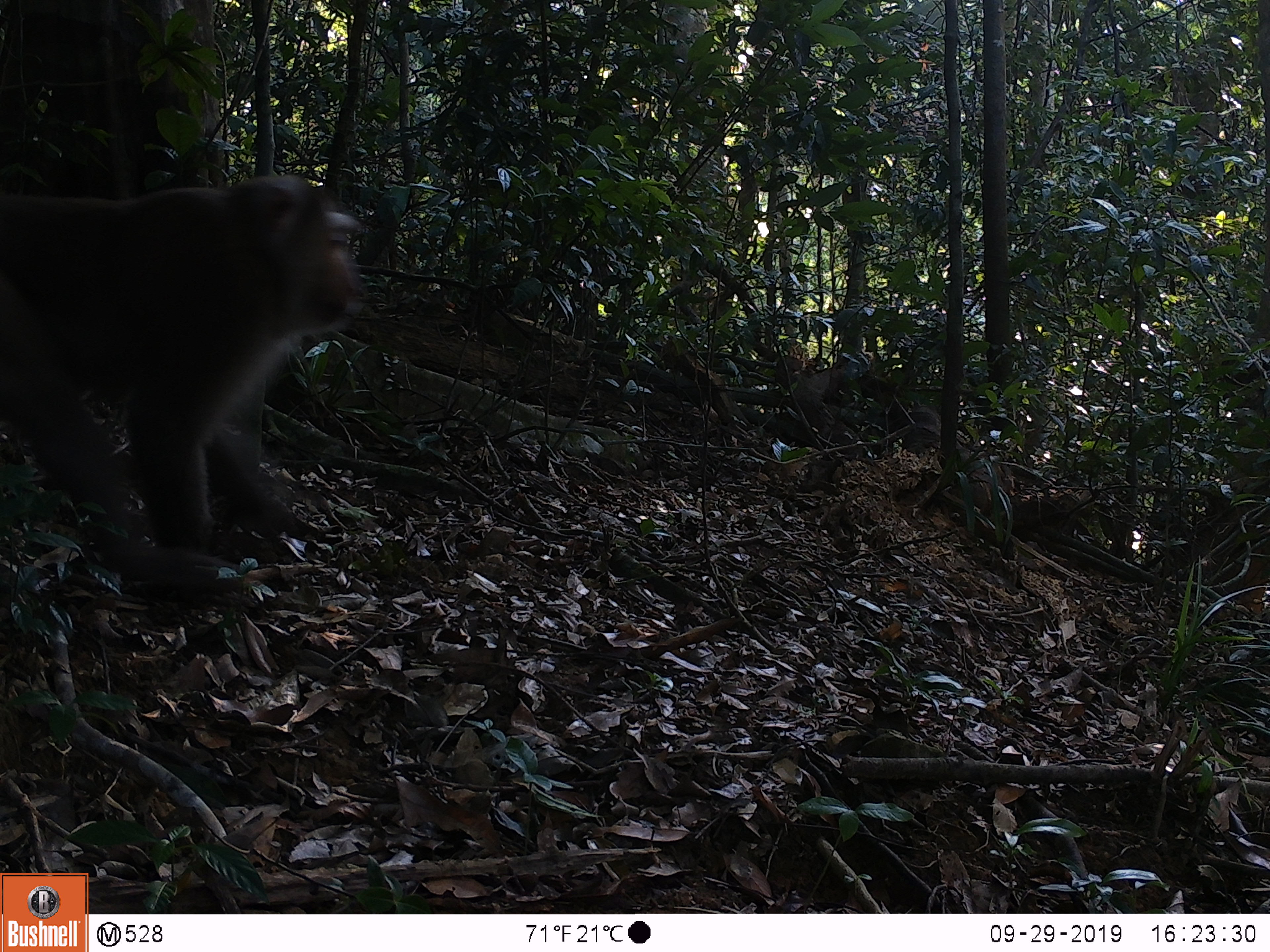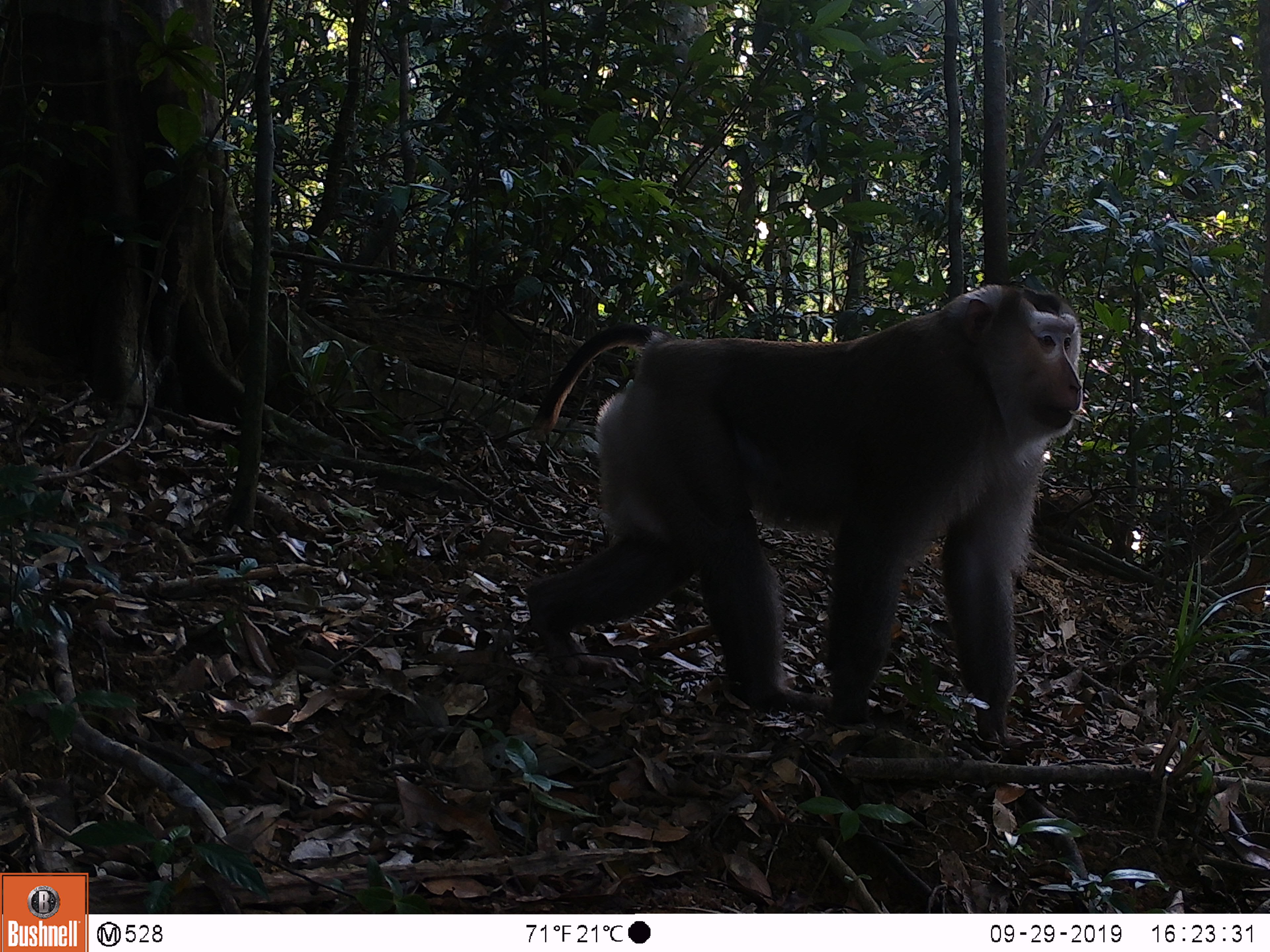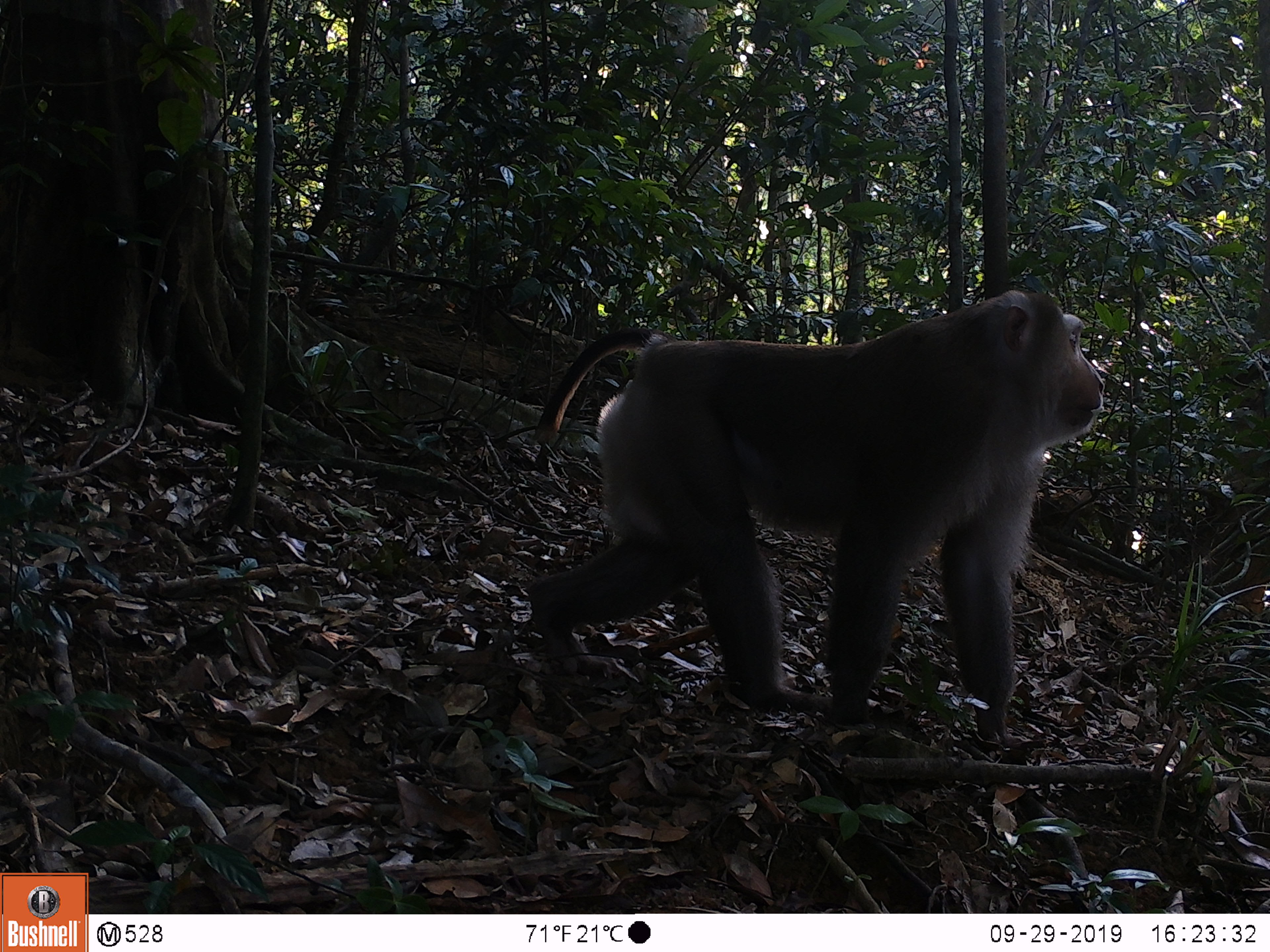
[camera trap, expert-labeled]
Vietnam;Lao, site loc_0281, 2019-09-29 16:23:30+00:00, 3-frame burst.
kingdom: Animalia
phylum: Chordata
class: Mammalia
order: Primates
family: Cercopithecidae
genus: Macaca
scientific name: Macaca nemestrina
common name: pig-tailed macaque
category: pig tailed macaque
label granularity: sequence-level